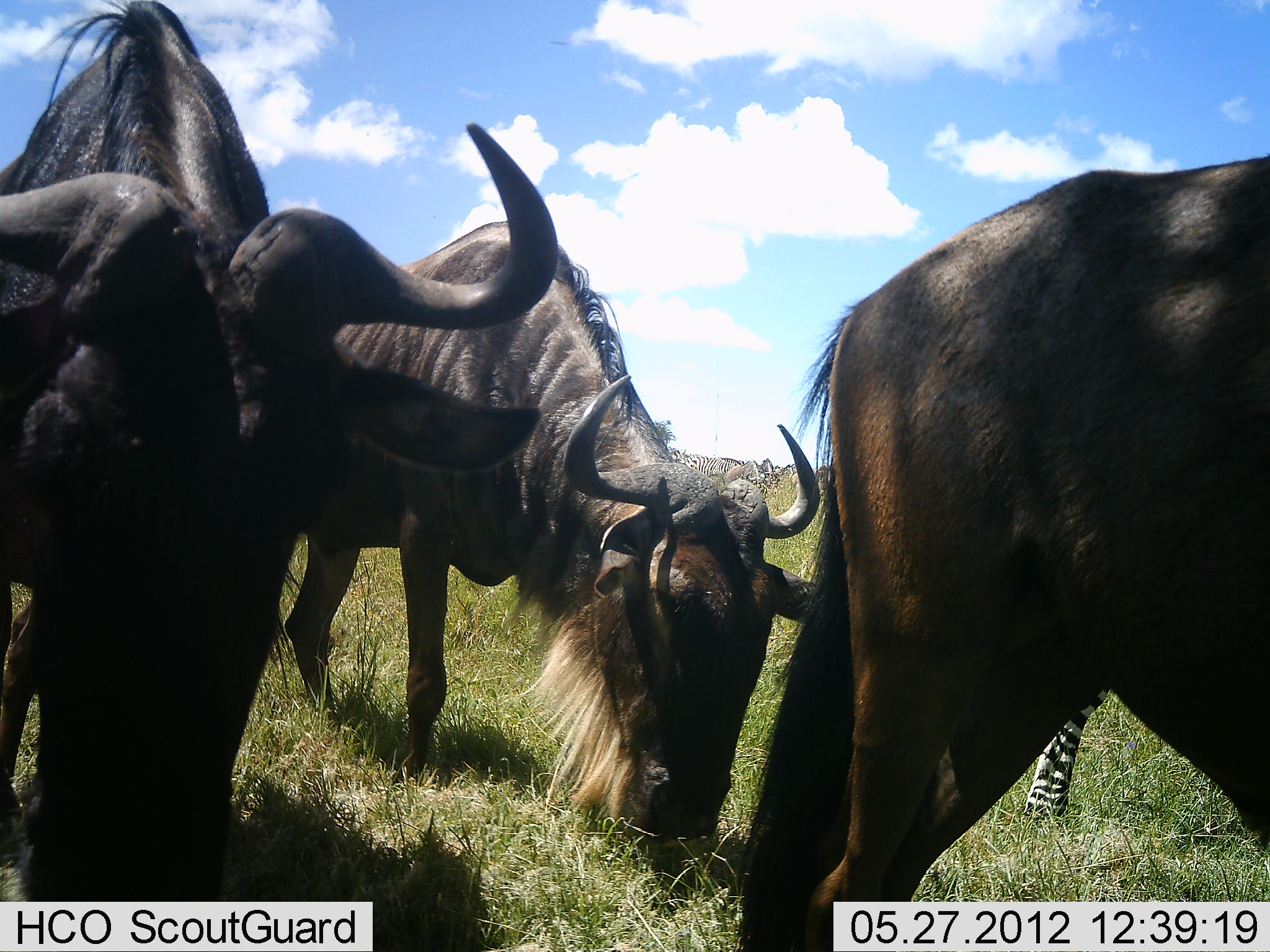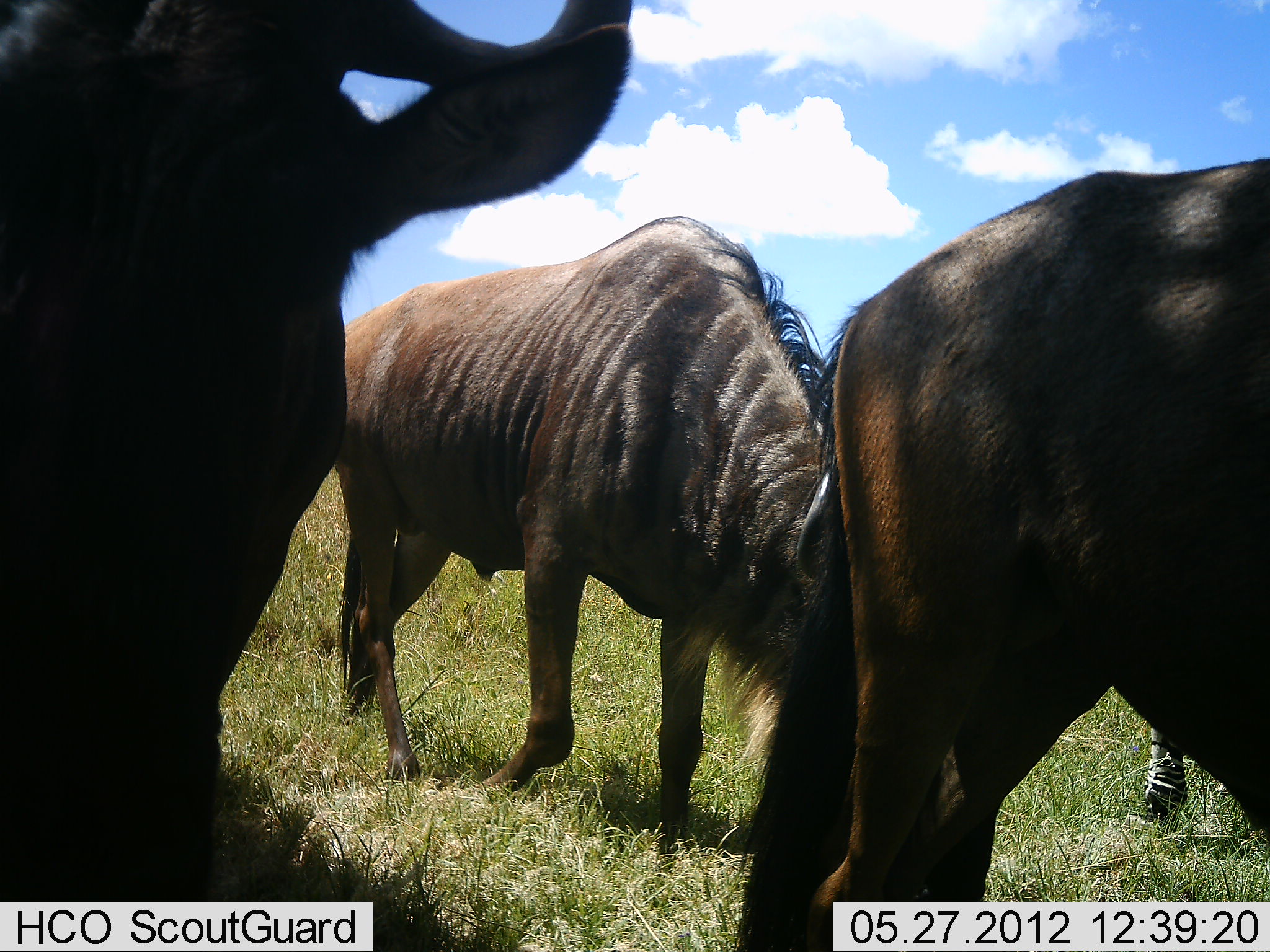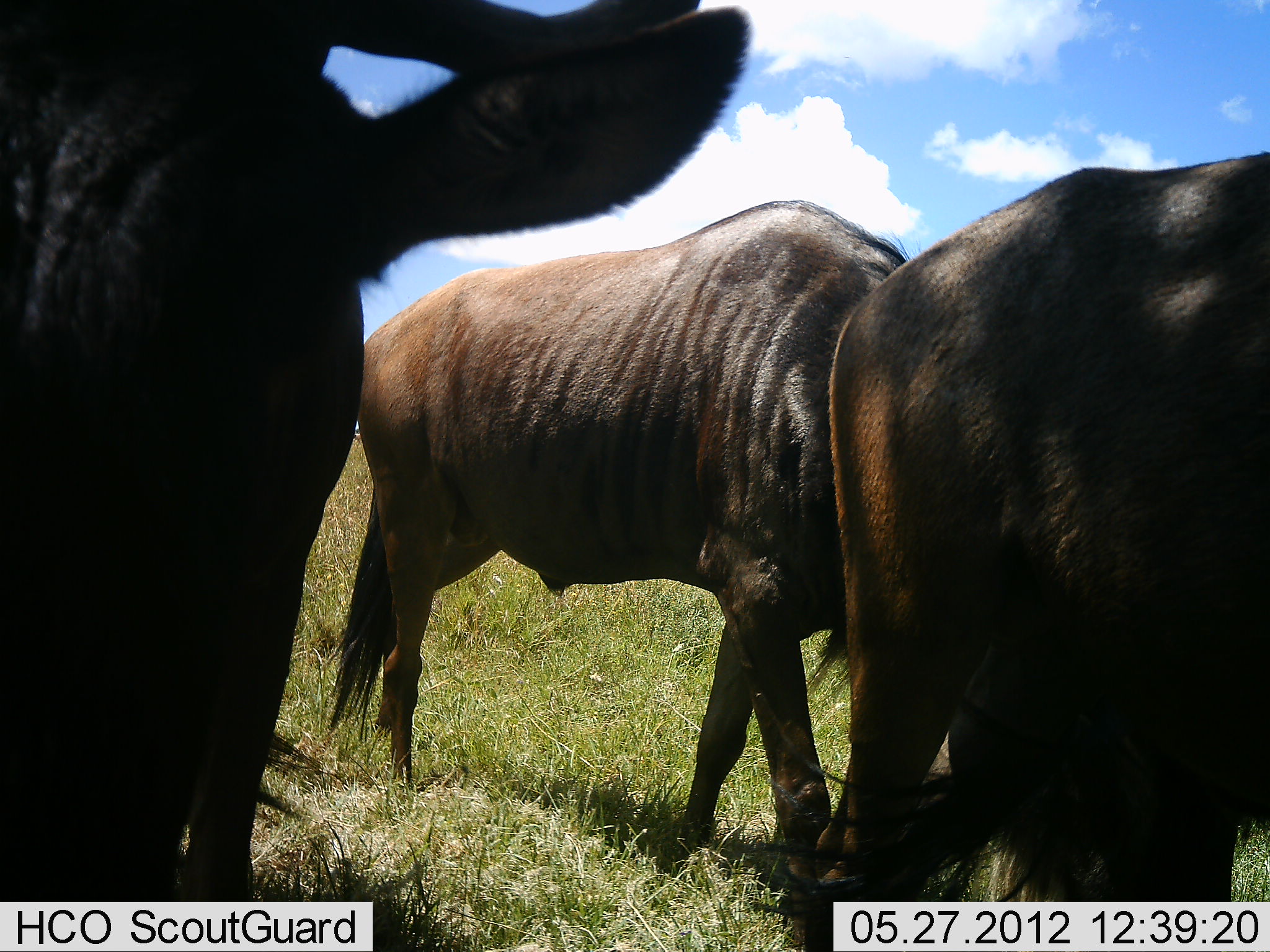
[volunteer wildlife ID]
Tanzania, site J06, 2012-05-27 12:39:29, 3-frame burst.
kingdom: Animalia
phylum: Chordata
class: Mammalia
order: Artiodactyla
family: Bovidae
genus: Connochaetes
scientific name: Connochaetes taurinus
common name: blue wildebeest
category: wildebeest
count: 3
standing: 23%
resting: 0%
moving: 46%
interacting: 0%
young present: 0%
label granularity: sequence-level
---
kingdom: Animalia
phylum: Chordata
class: Mammalia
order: Perissodactyla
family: Equidae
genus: Equus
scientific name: Equus quagga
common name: plains zebra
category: zebra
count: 1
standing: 60%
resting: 0%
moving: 30%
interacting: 10%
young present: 0%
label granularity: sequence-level